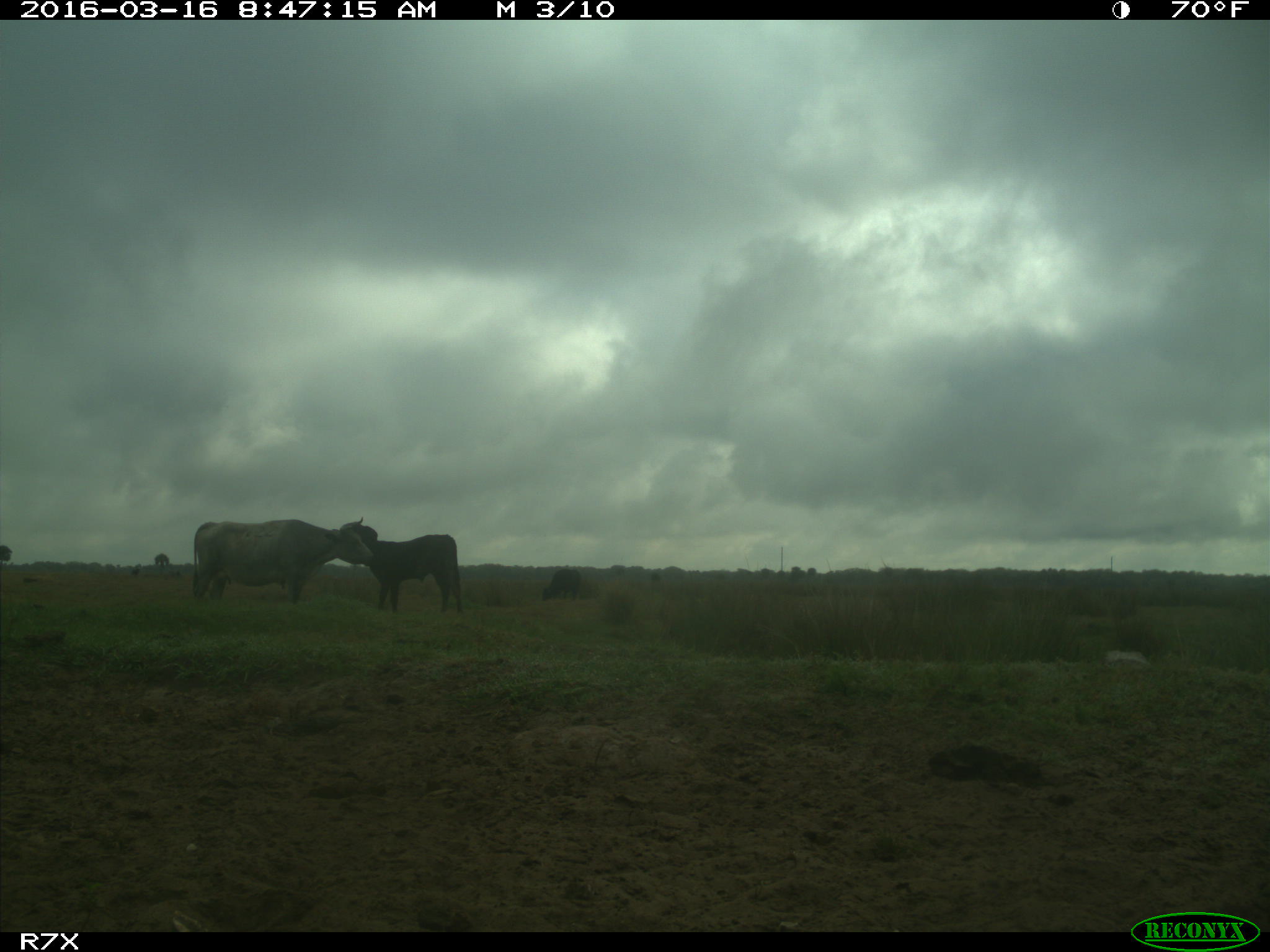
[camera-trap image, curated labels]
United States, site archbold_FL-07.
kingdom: Animalia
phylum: Chordata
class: Mammalia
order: Artiodactyla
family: Bovidae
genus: Bos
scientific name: Bos taurus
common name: domestic cow